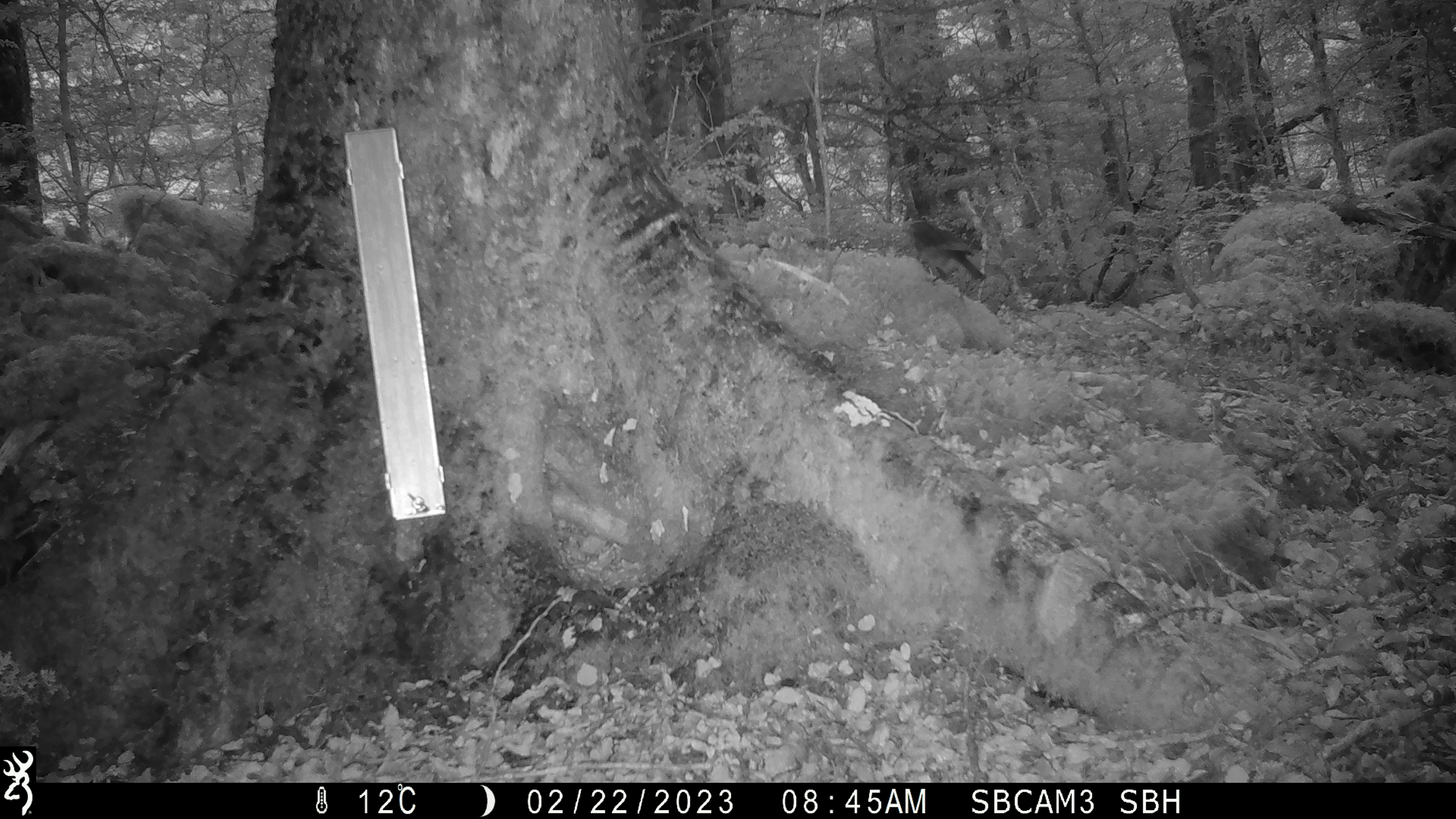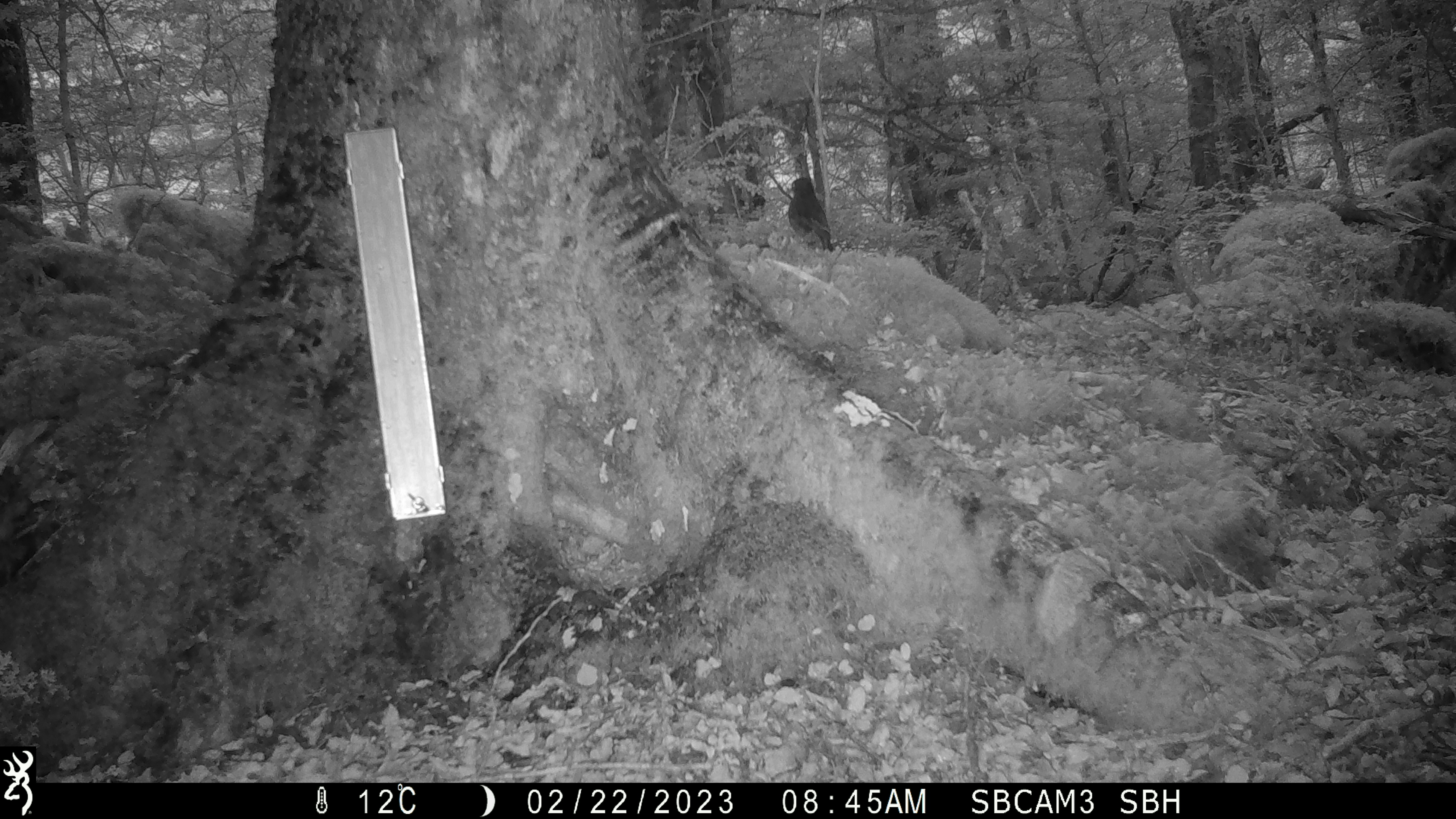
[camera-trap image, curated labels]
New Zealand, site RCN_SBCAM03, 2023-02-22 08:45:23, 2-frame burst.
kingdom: Animalia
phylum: Chordata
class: Aves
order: Passeriformes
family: Petroicidae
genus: Petroica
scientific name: Petroica australis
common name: new zealand robin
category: robin